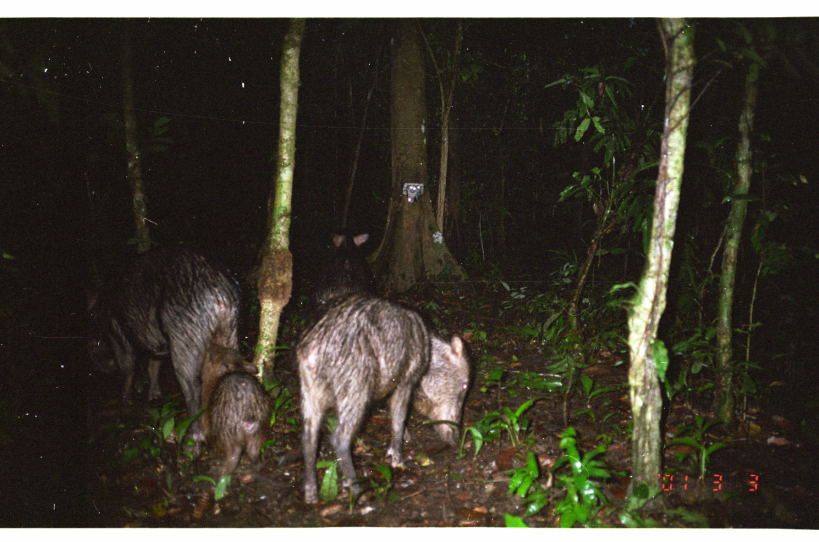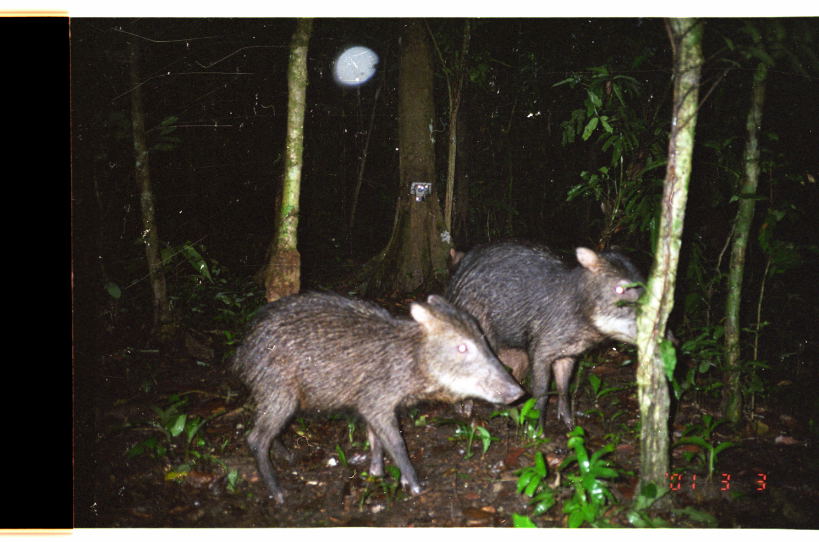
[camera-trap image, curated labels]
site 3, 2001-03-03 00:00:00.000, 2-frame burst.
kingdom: Animalia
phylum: Chordata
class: Mammalia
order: Artiodactyla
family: Tayassuidae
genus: Tayassu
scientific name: Tayassu pecari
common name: white-lipped peccary